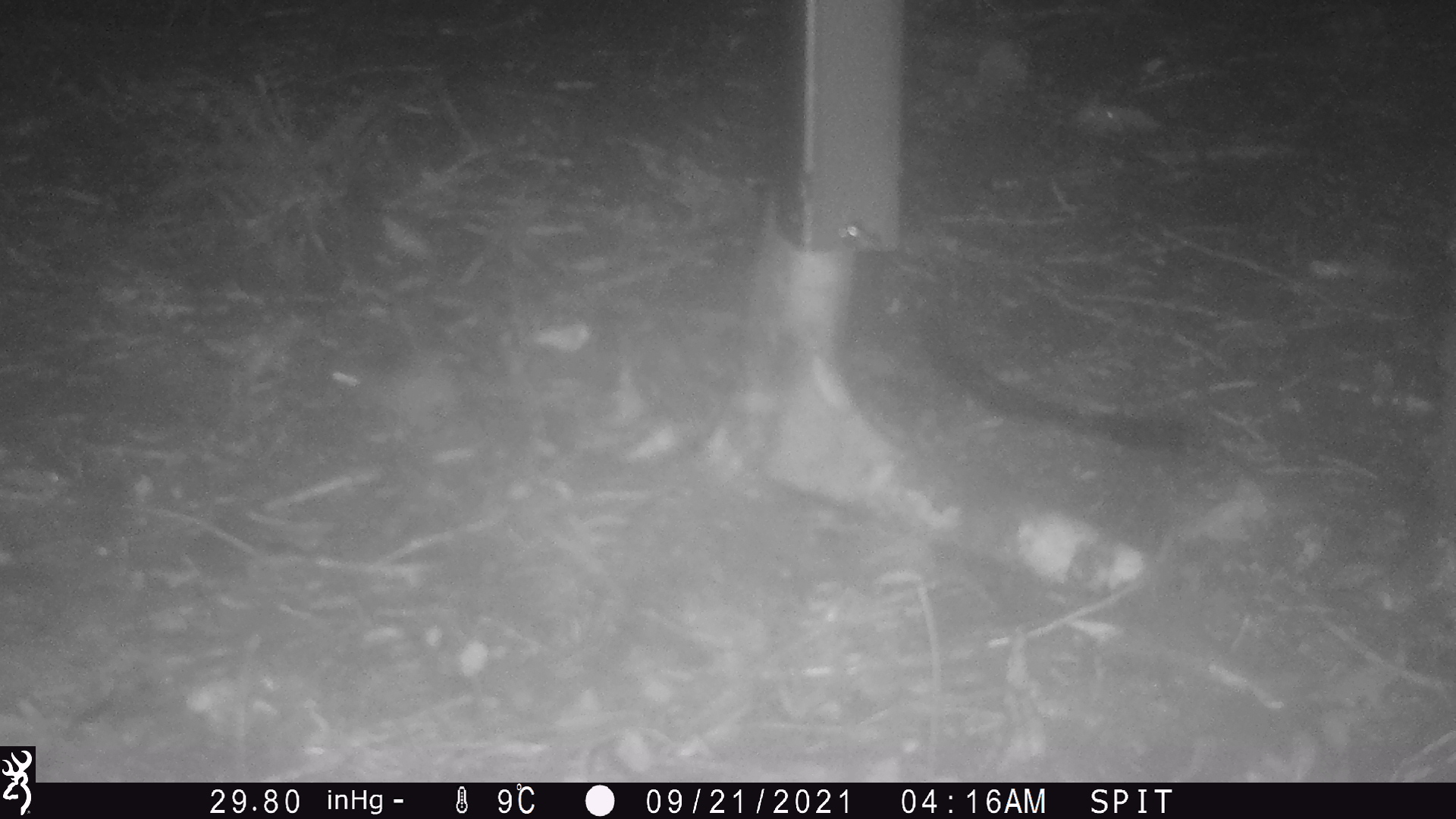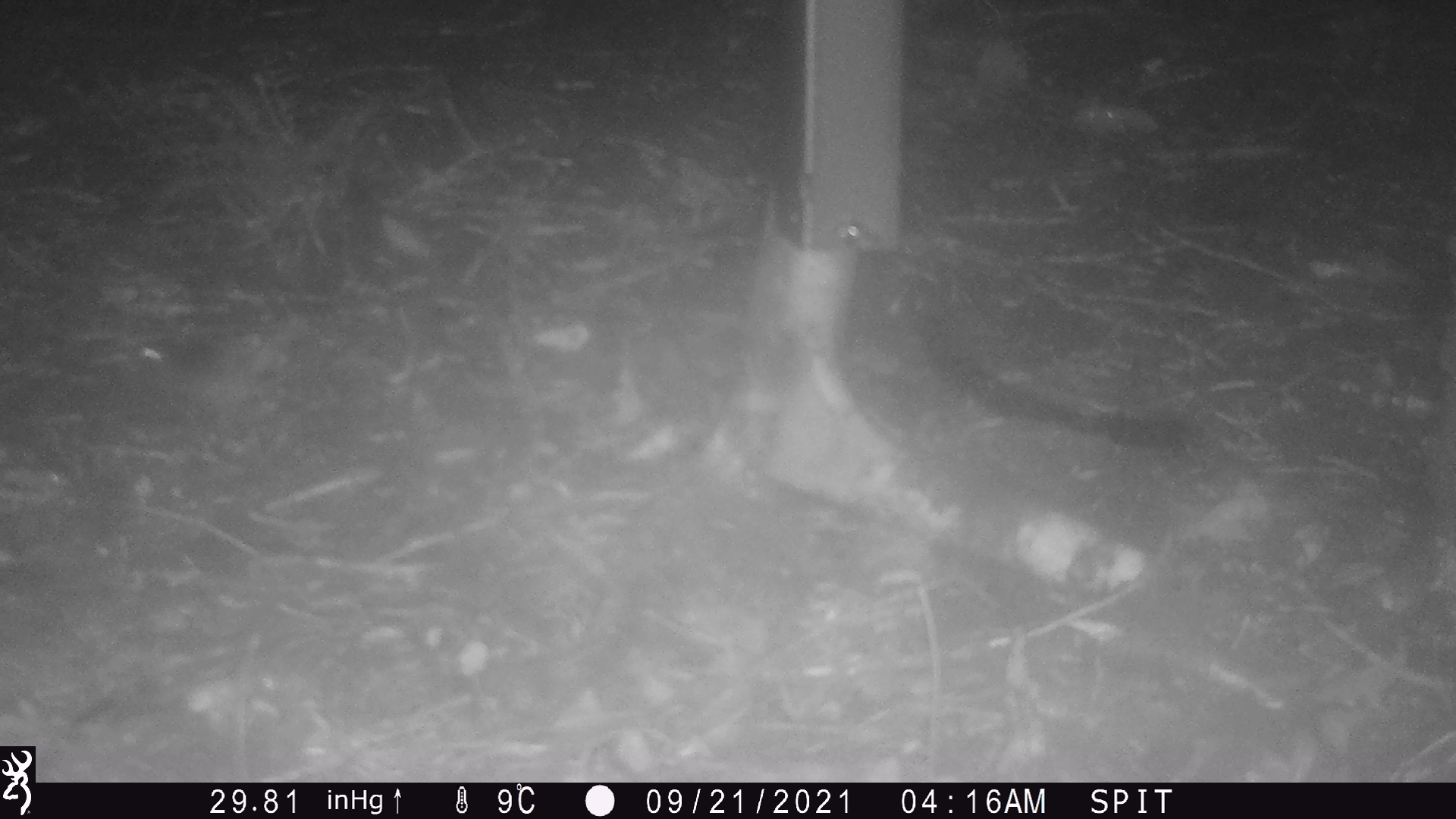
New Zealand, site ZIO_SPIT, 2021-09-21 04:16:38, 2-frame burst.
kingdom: Animalia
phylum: Chordata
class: Mammalia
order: Rodentia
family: Muridae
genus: Mus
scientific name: Mus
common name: mouse